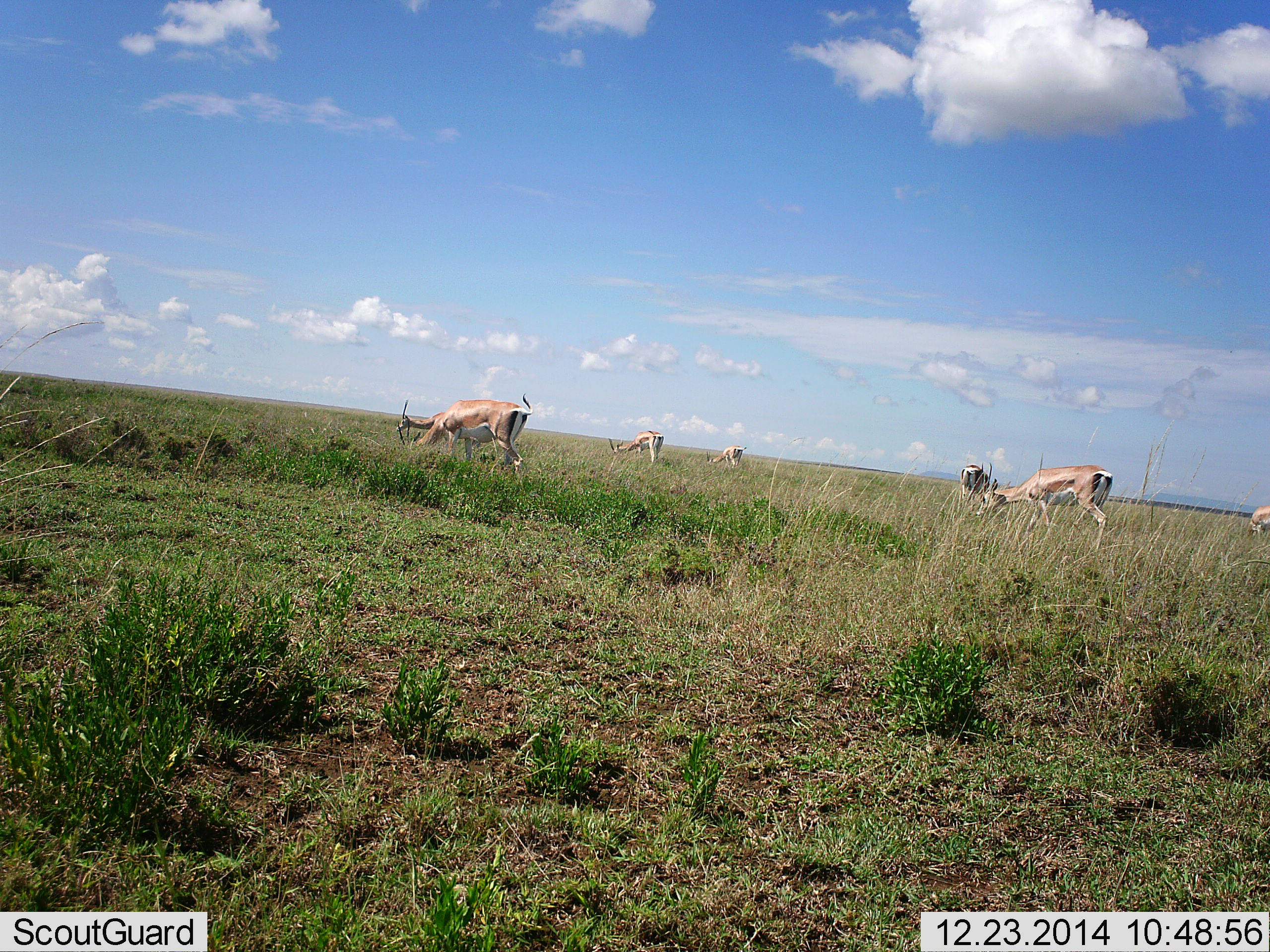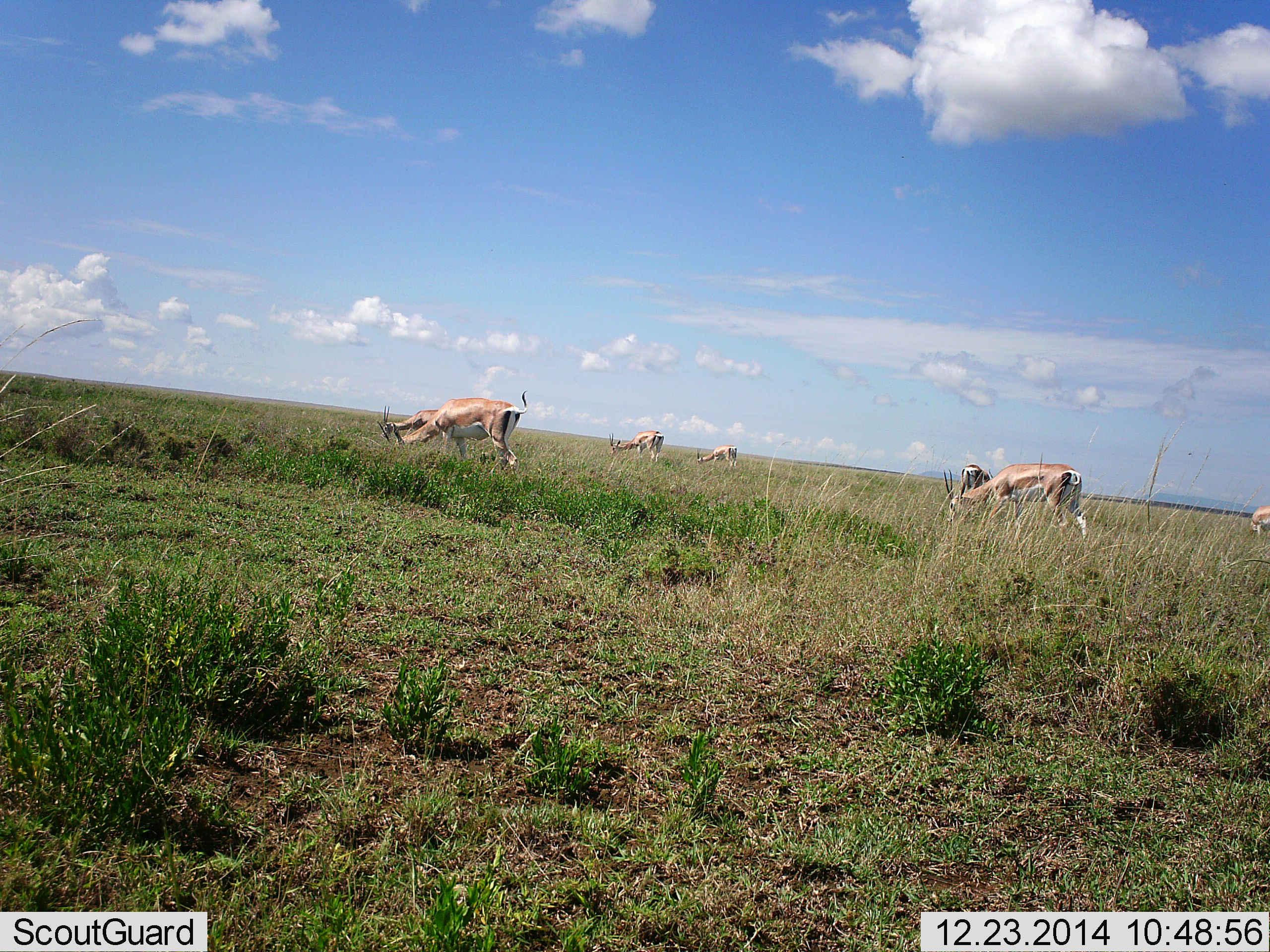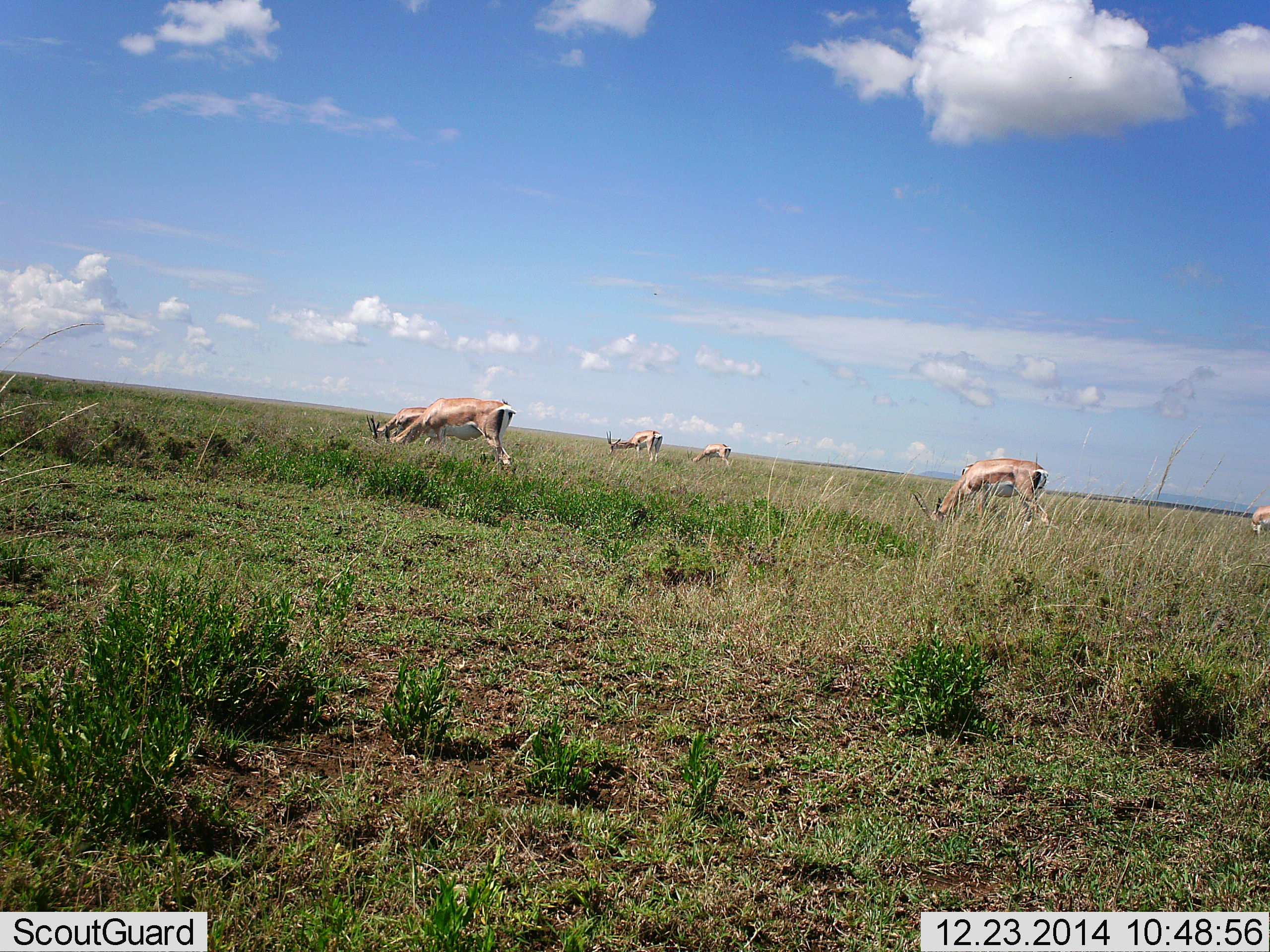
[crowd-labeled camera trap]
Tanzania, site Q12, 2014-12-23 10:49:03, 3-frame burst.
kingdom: Animalia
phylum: Chordata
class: Mammalia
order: Artiodactyla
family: Bovidae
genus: Nanger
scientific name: Nanger granti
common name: grant's gazelle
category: gazellegrants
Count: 7.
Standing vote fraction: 36%.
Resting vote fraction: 0%.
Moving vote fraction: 64%.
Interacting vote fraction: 0%.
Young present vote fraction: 0%.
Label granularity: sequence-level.